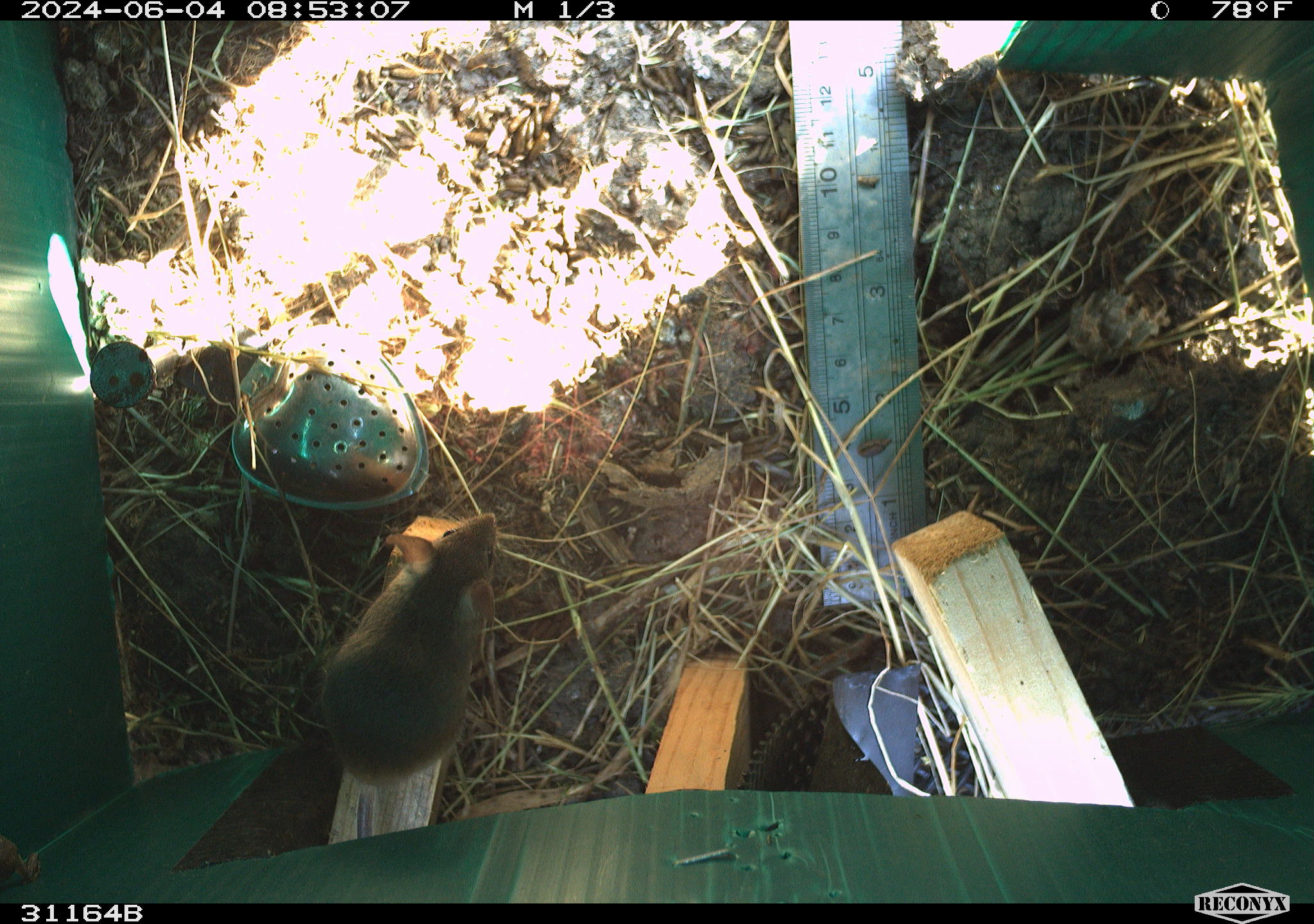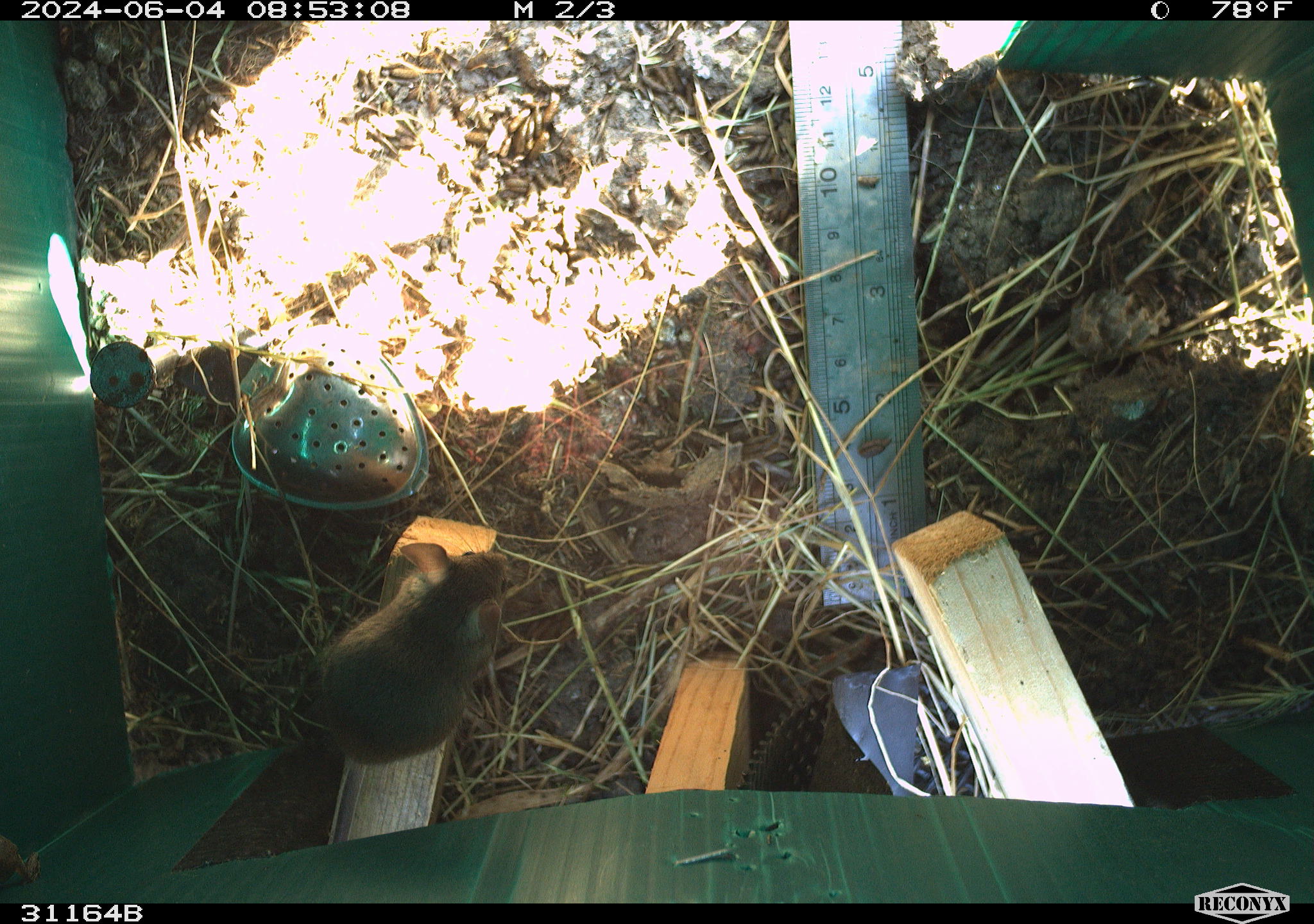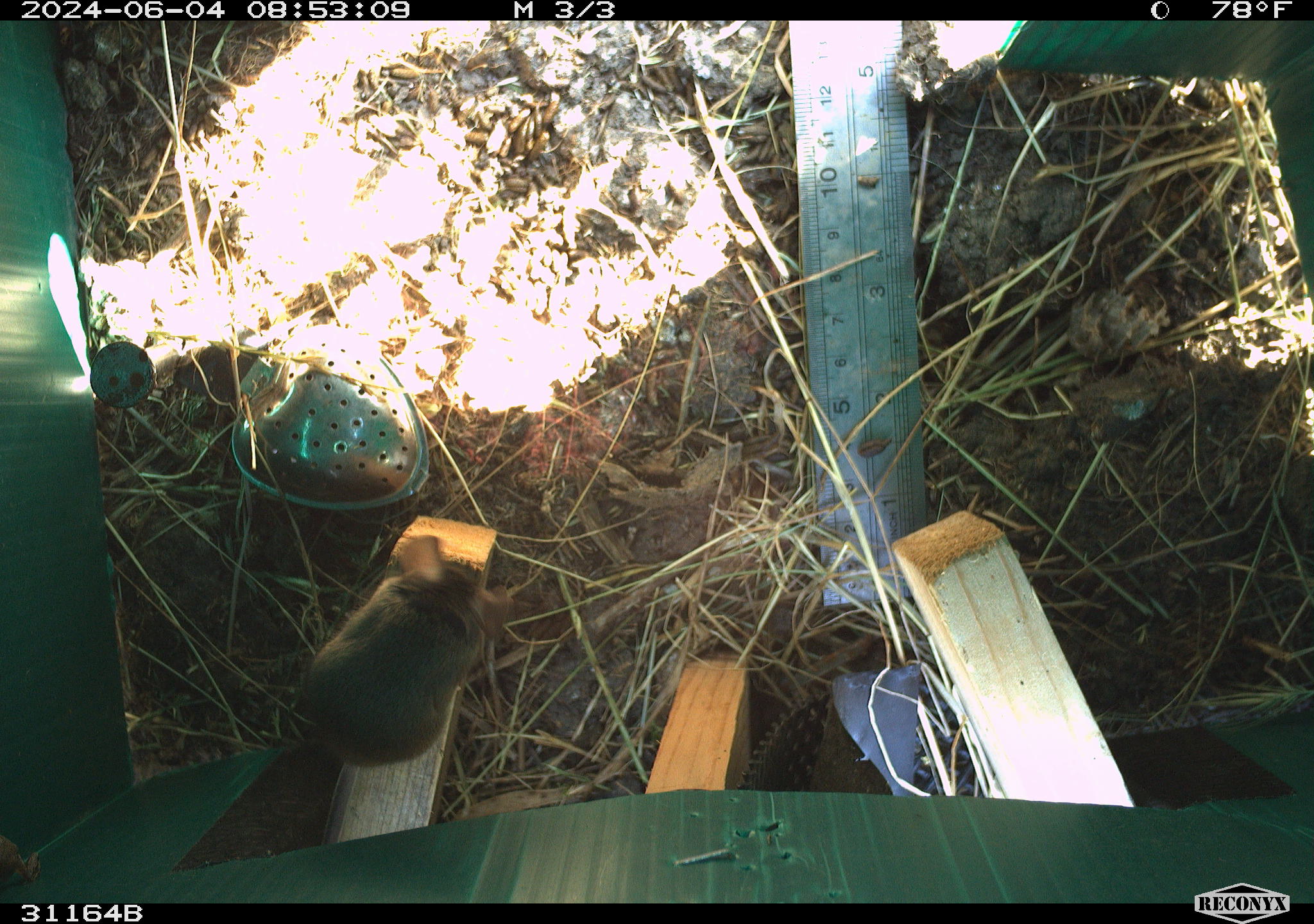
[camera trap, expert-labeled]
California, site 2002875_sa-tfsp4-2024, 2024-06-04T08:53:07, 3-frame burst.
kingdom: Animalia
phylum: Chordata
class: Mammalia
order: Rodentia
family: Muridae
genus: Mus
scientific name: Mus musculus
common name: house mouse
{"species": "house mouse (Mus musculus)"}